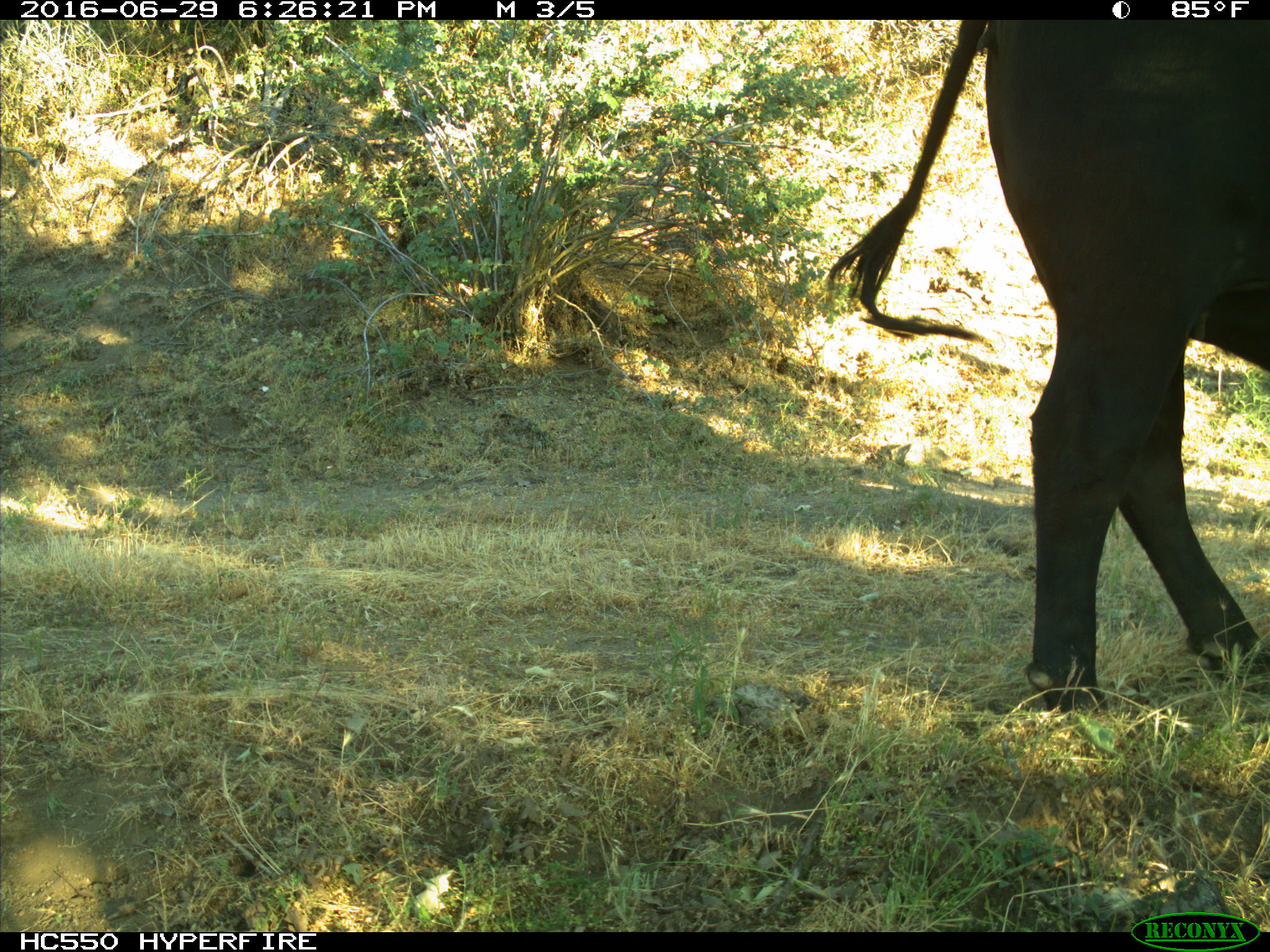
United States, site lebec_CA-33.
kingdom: Animalia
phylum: Chordata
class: Mammalia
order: Artiodactyla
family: Bovidae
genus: Bos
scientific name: Bos taurus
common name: domestic cow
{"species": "Bos taurus (domestic cow)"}